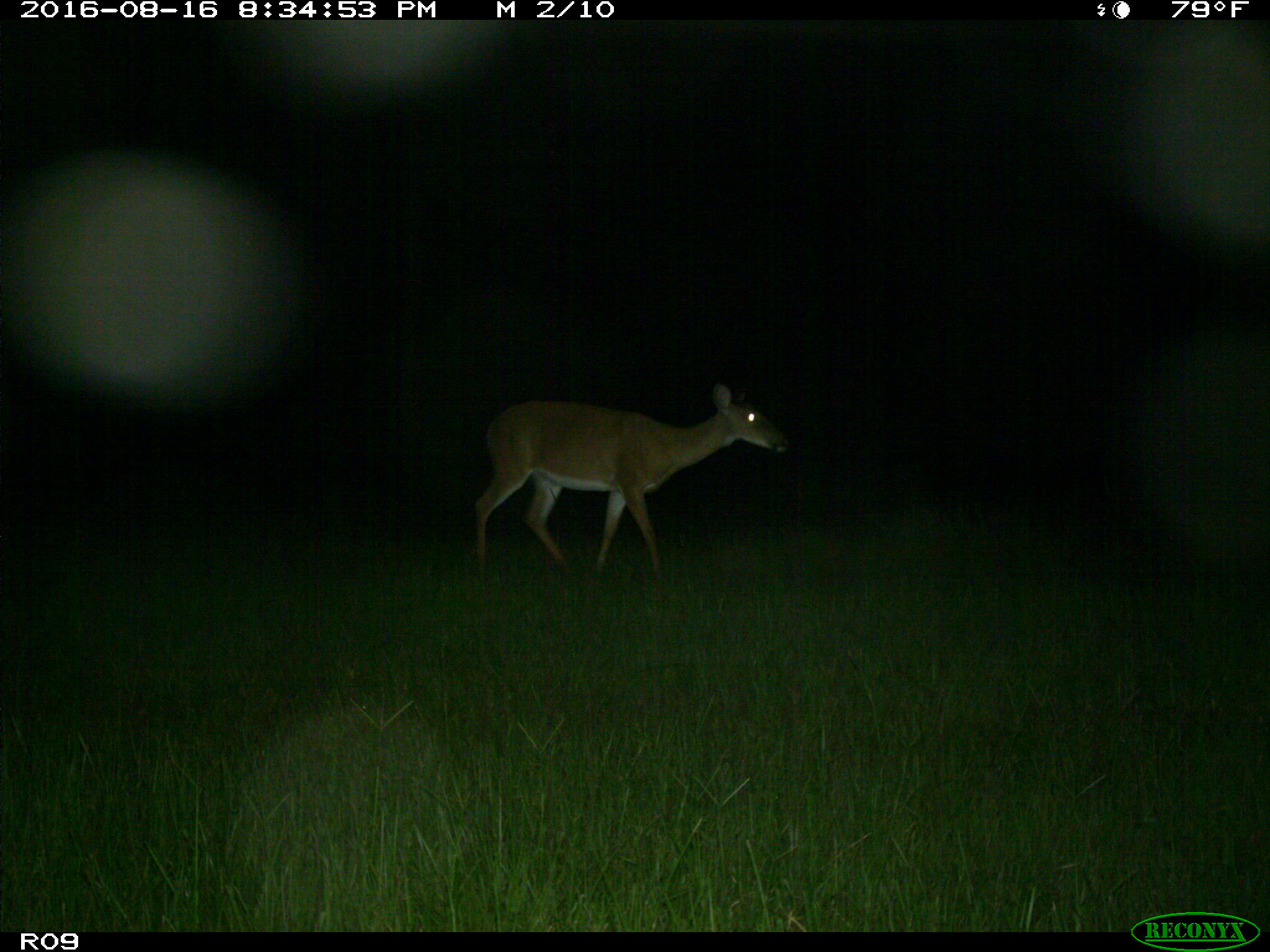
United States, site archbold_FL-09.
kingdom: Animalia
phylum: Chordata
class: Mammalia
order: Artiodactyla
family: Cervidae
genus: Odocoileus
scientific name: Odocoileus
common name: deer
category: unidentified deer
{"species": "unidentified deer (deer) (Odocoileus)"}